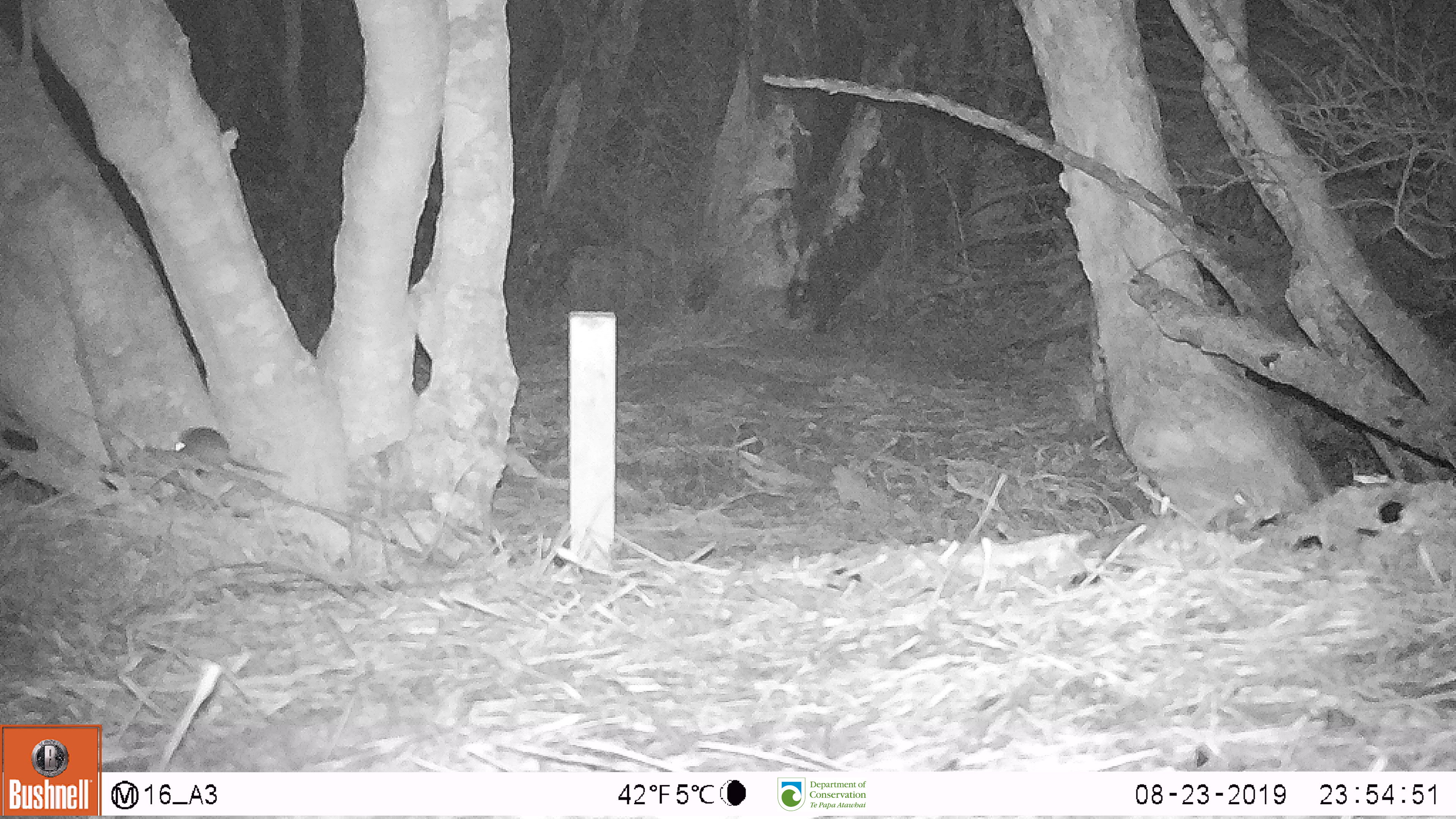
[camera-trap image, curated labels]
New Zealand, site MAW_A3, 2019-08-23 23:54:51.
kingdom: Animalia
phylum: Chordata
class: Mammalia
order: Rodentia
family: Muridae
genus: Mus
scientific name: Mus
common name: mouse